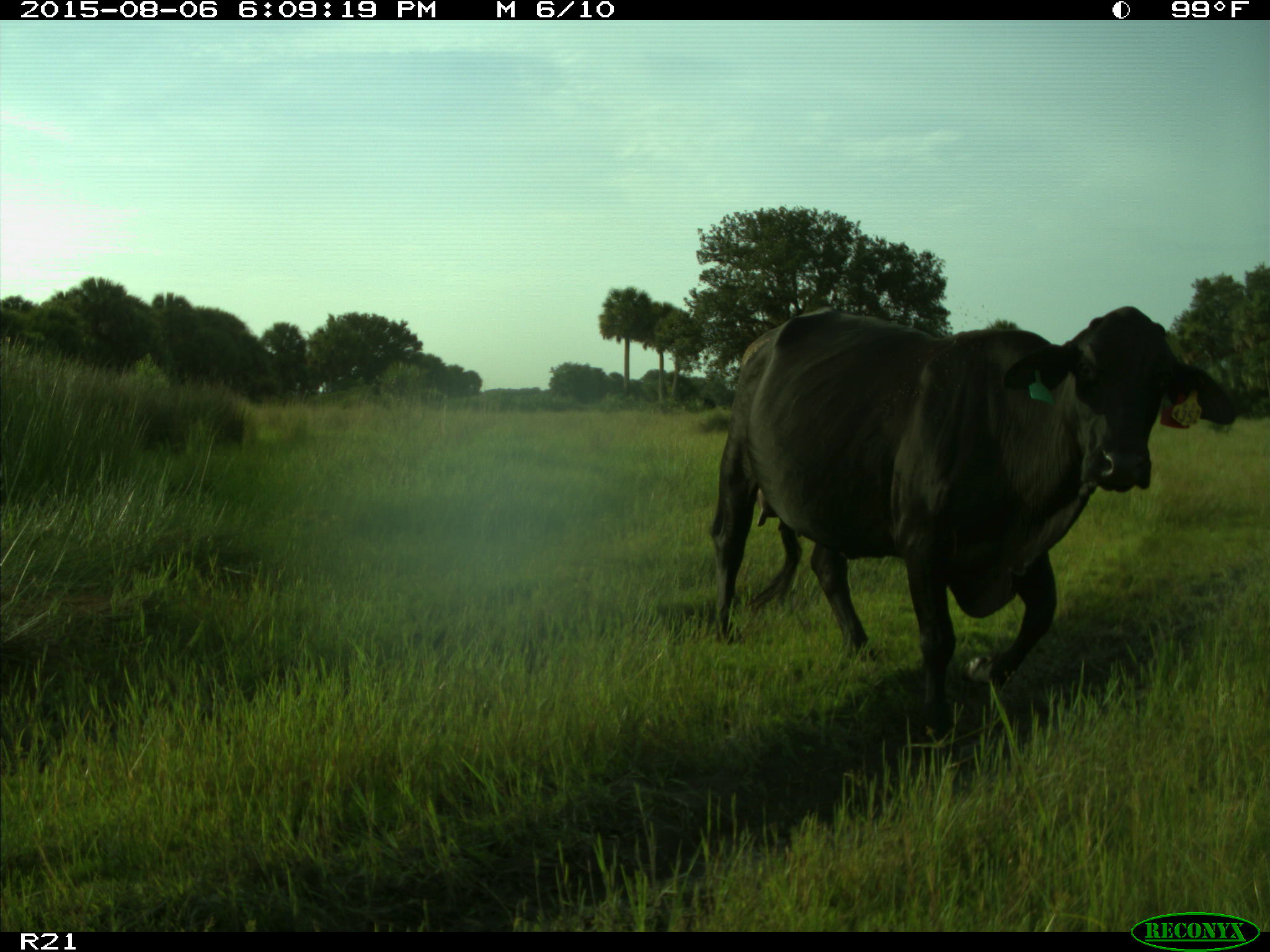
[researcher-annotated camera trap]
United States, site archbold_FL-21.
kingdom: Animalia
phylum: Chordata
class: Mammalia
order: Artiodactyla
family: Bovidae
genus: Bos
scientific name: Bos taurus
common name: domestic cow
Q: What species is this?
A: Bos taurus (domestic cow).